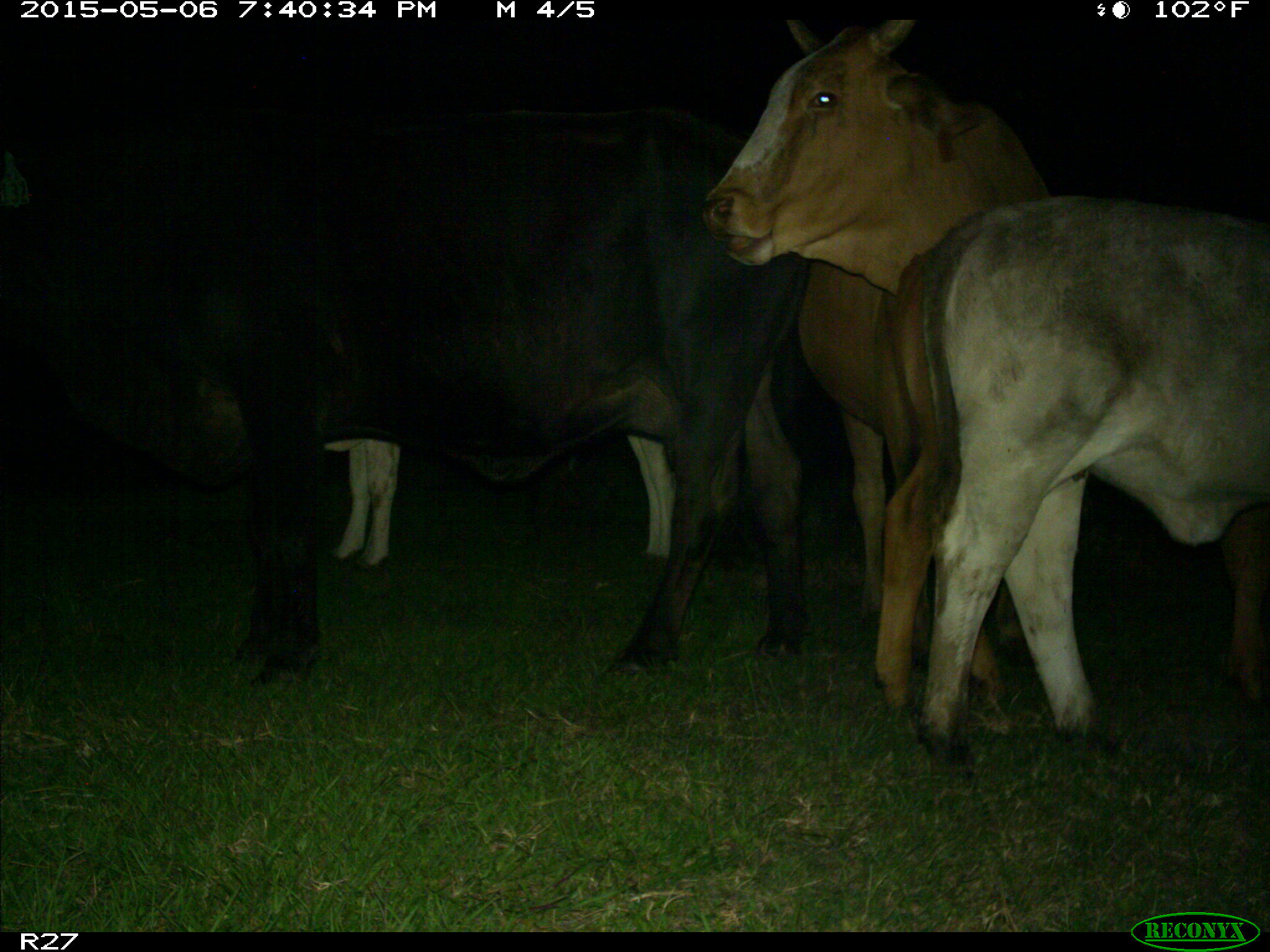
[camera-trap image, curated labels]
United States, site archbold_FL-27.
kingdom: Animalia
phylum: Chordata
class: Mammalia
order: Artiodactyla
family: Bovidae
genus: Bos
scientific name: Bos taurus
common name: domestic cow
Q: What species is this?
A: Bos taurus (domestic cow).